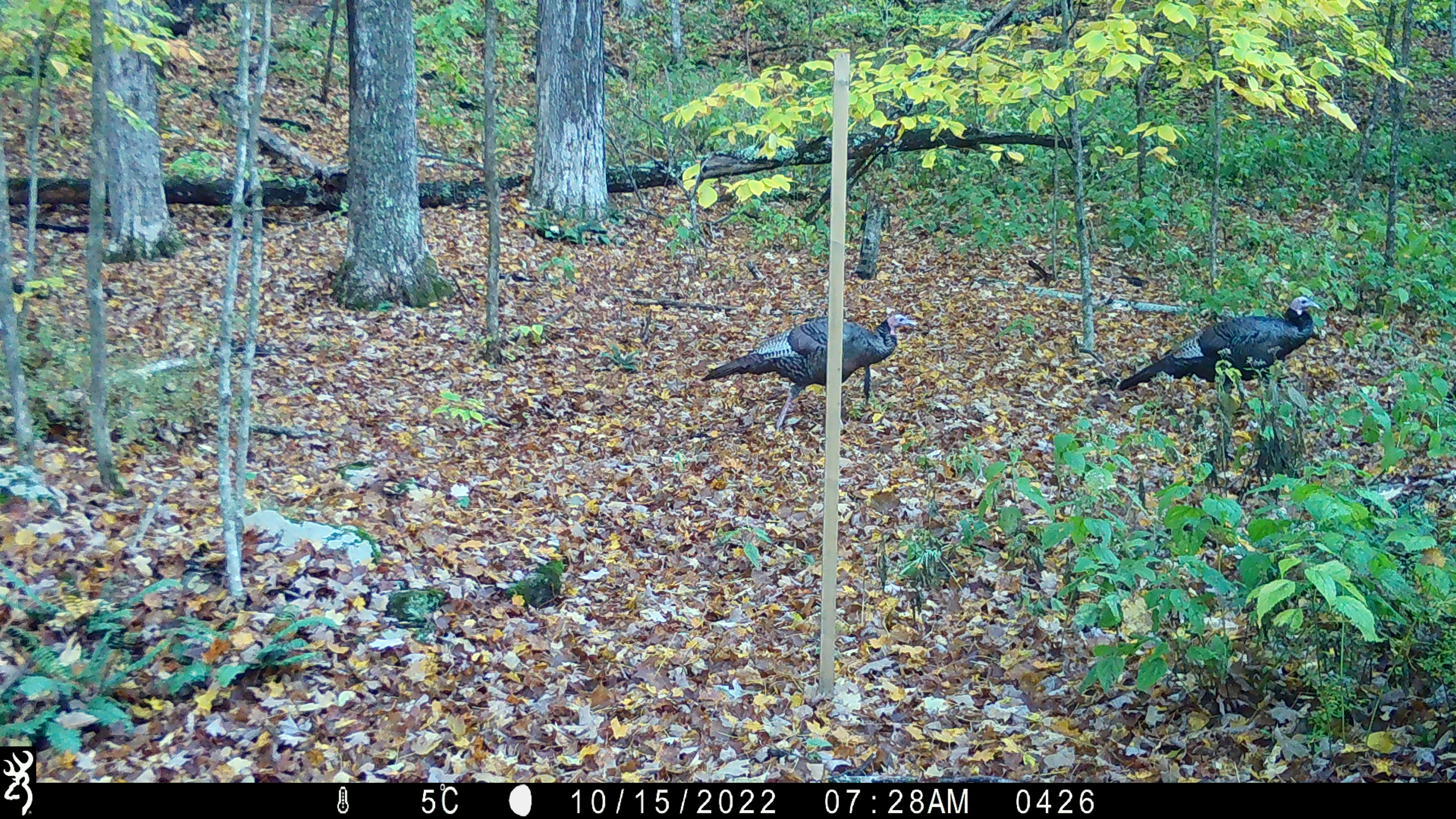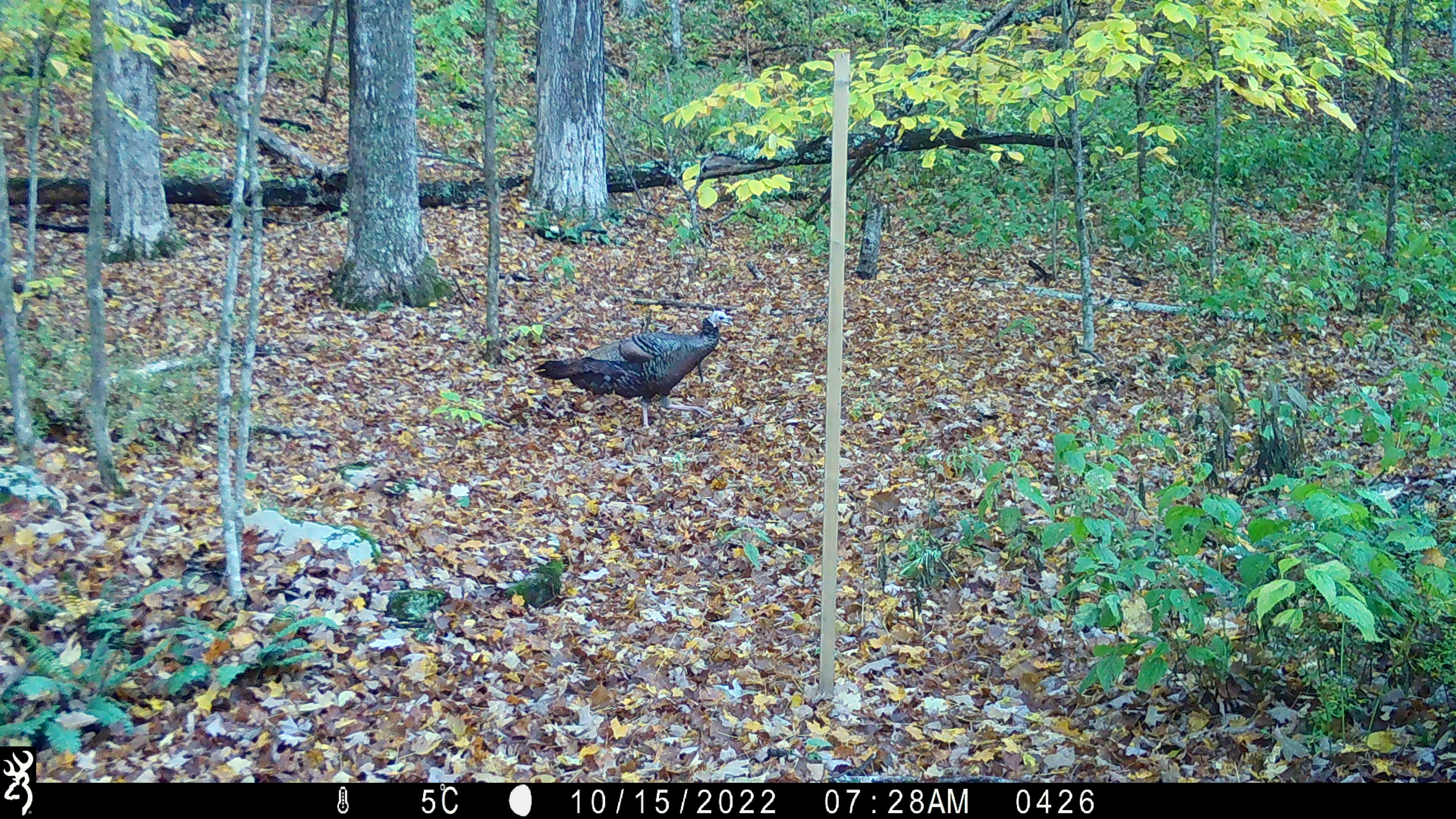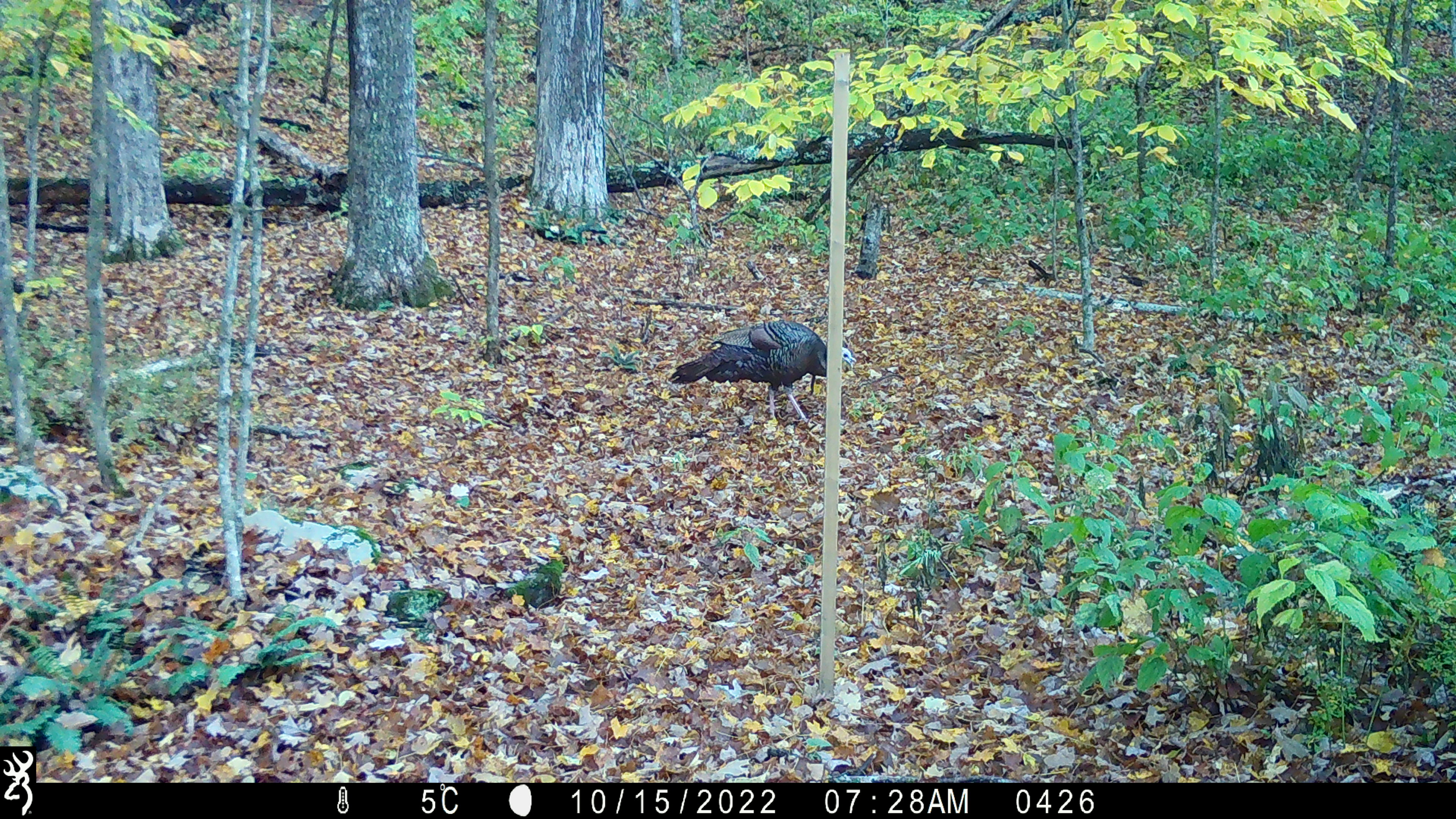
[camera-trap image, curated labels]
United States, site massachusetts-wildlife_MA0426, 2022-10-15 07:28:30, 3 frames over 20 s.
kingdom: Animalia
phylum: Chordata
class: Aves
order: Galliformes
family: Phasianidae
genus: Meleagris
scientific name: Meleagris gallopavo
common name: wild turkey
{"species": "wild turkey (Meleagris gallopavo)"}